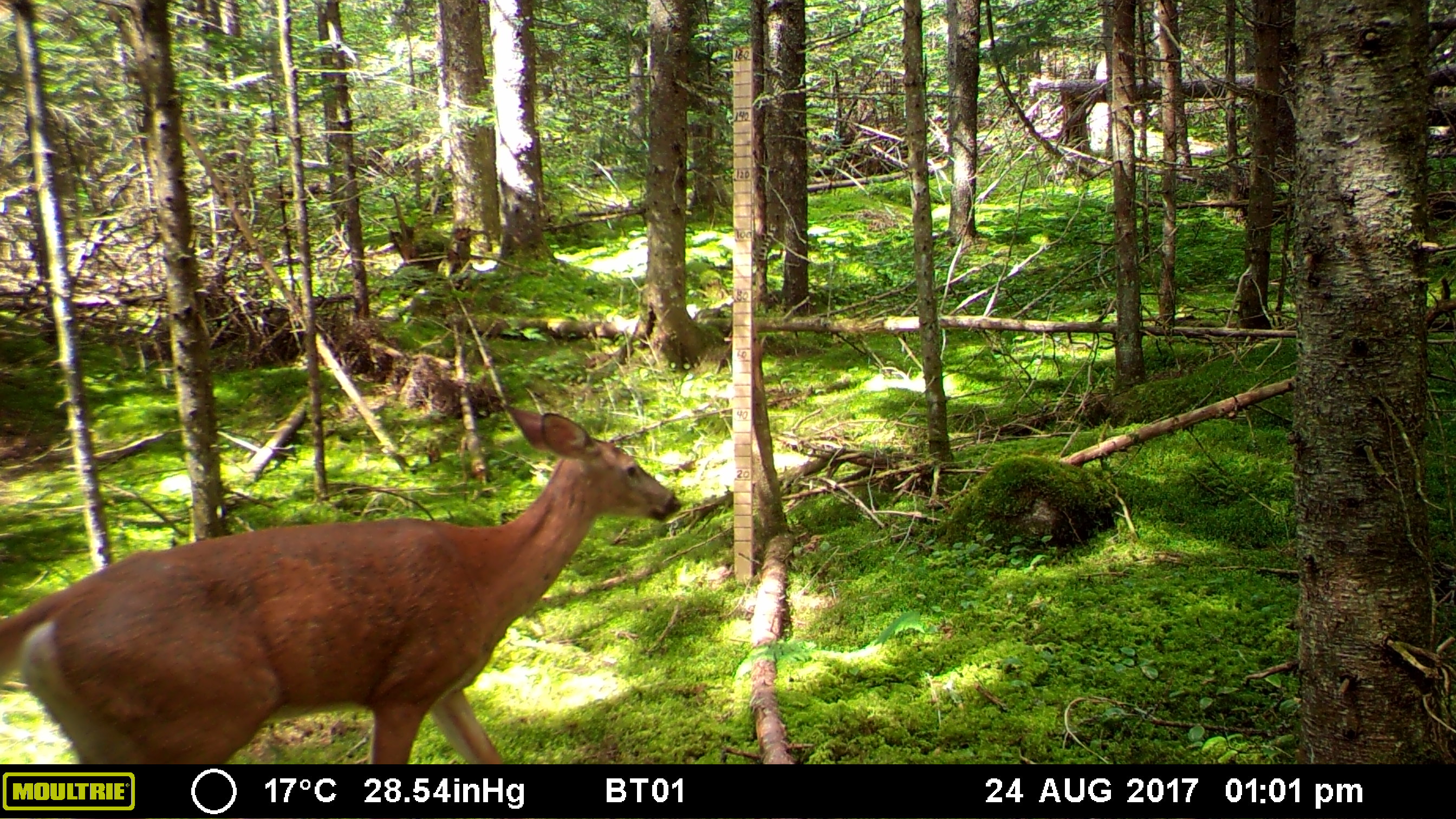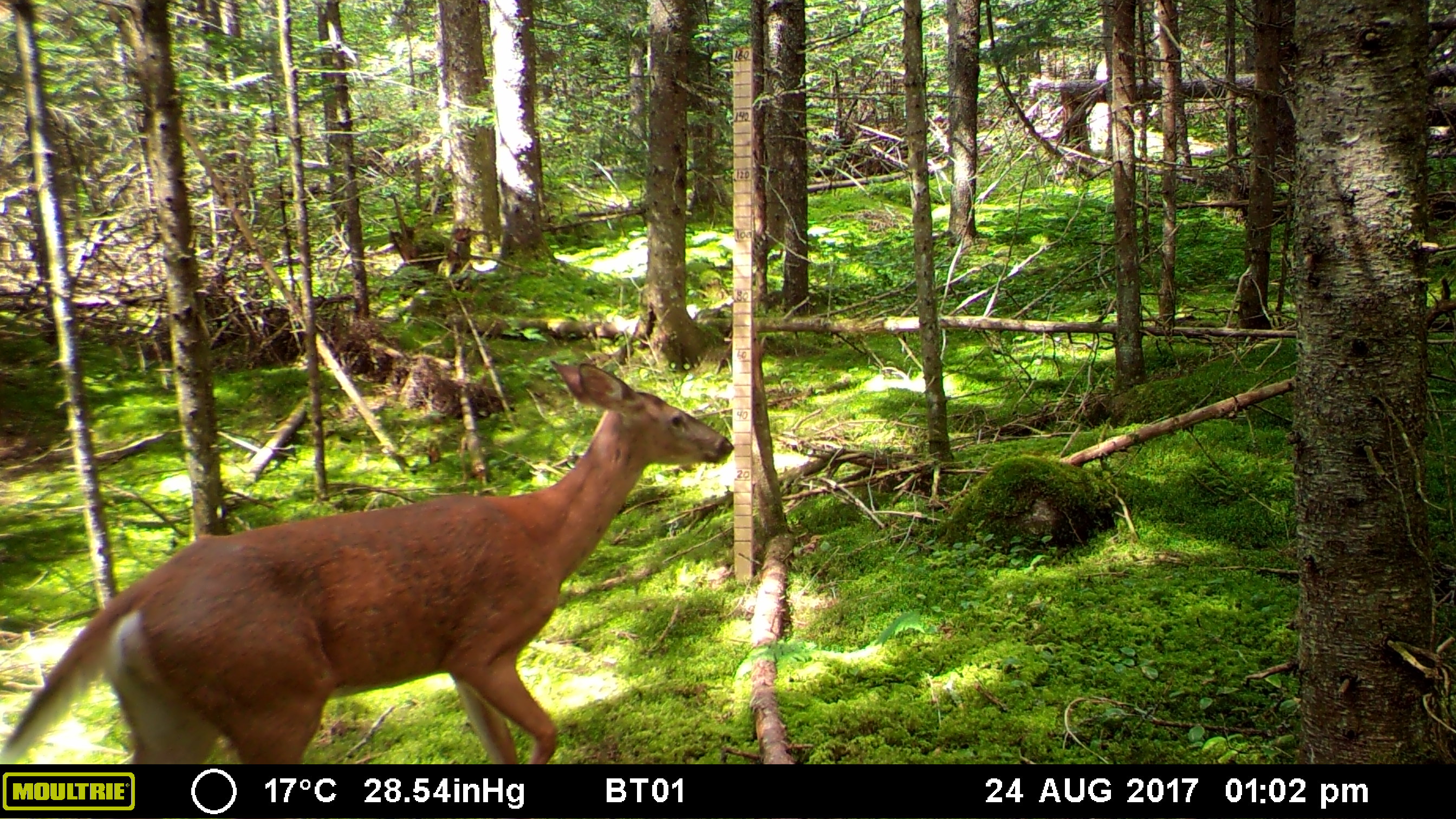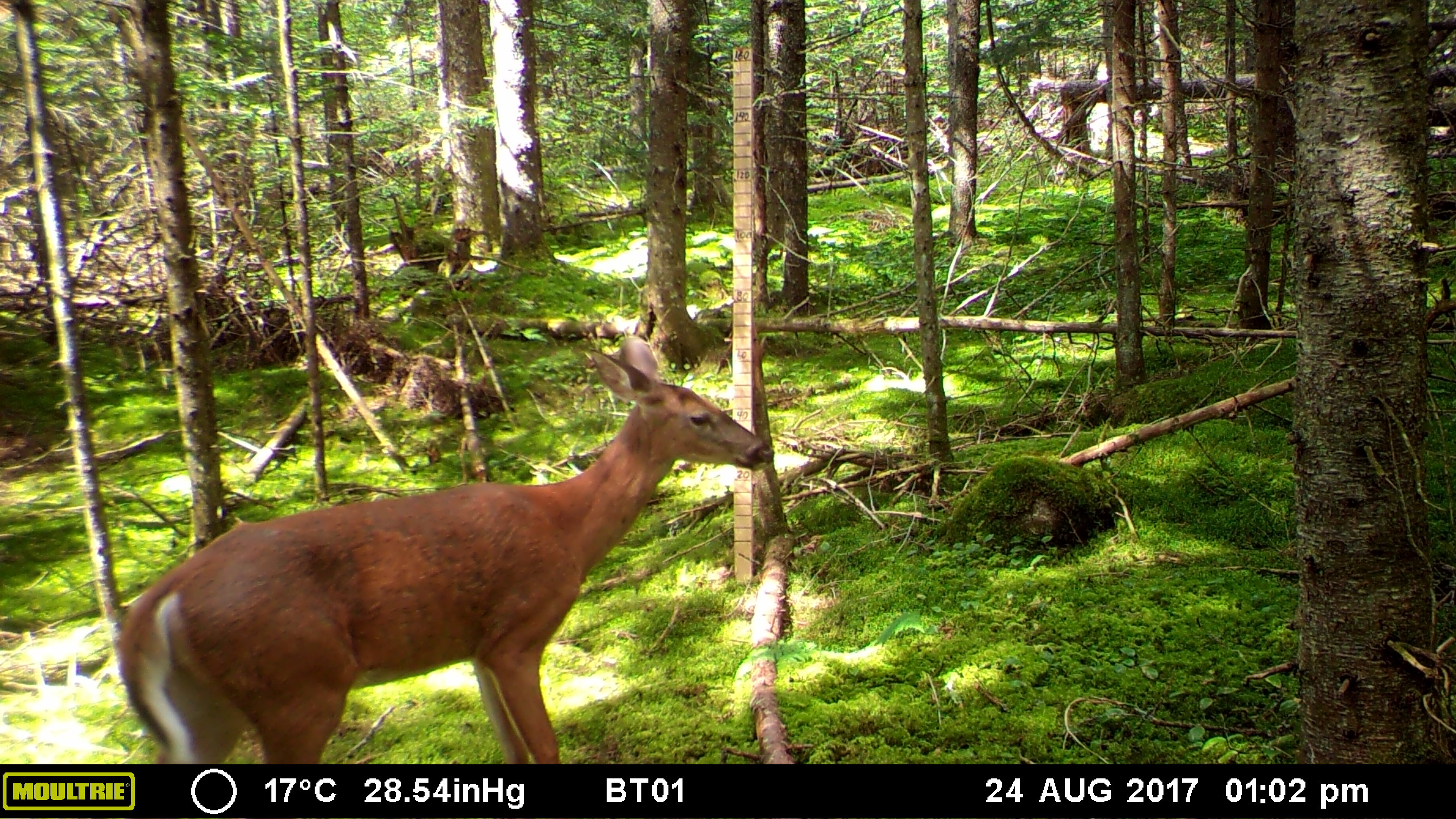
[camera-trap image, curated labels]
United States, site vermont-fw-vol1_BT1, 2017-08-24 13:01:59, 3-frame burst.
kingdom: Animalia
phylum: Chordata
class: Mammalia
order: Artiodactyla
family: Cervidae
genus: Odocoileus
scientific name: Odocoileus virginianus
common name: white-tailed deer